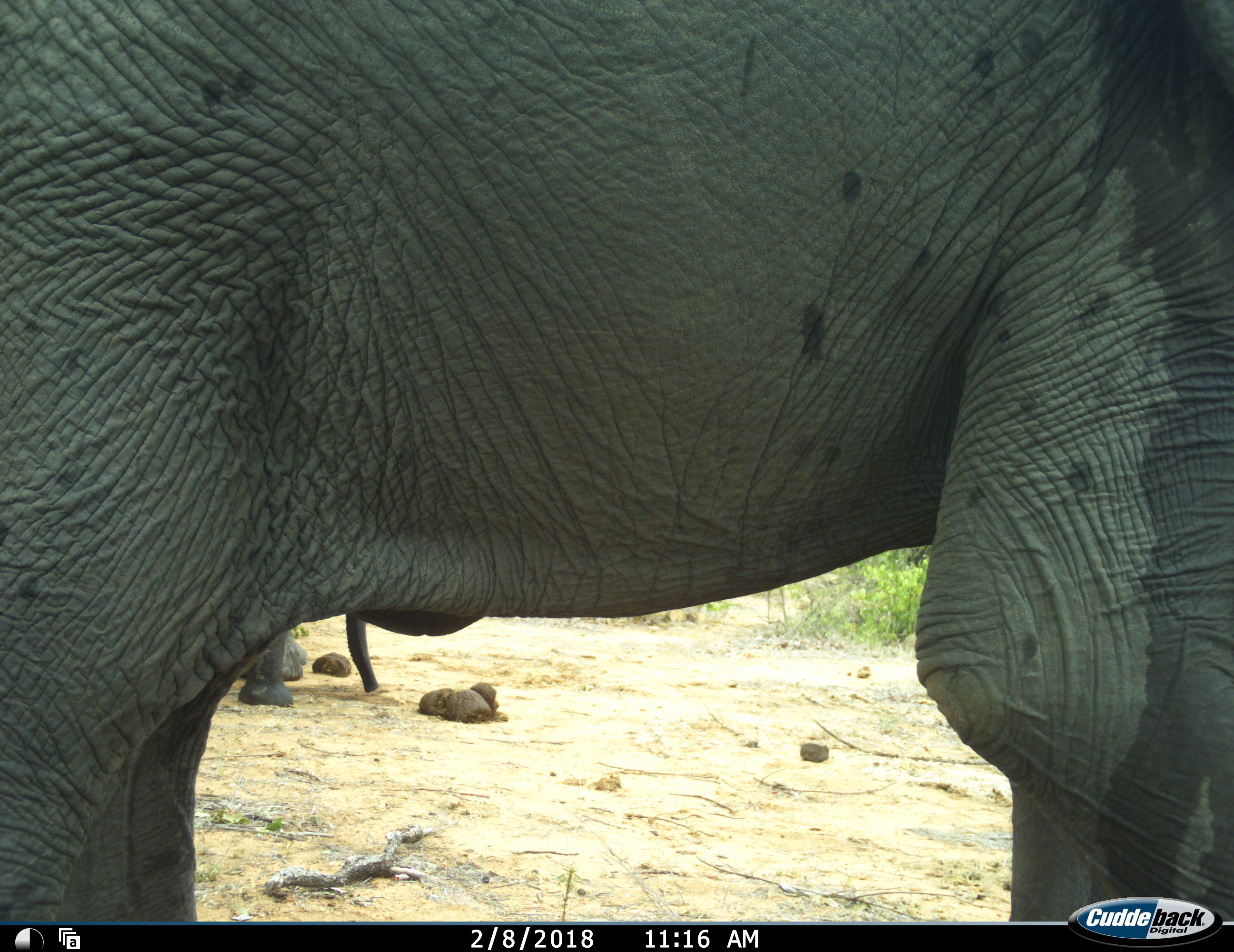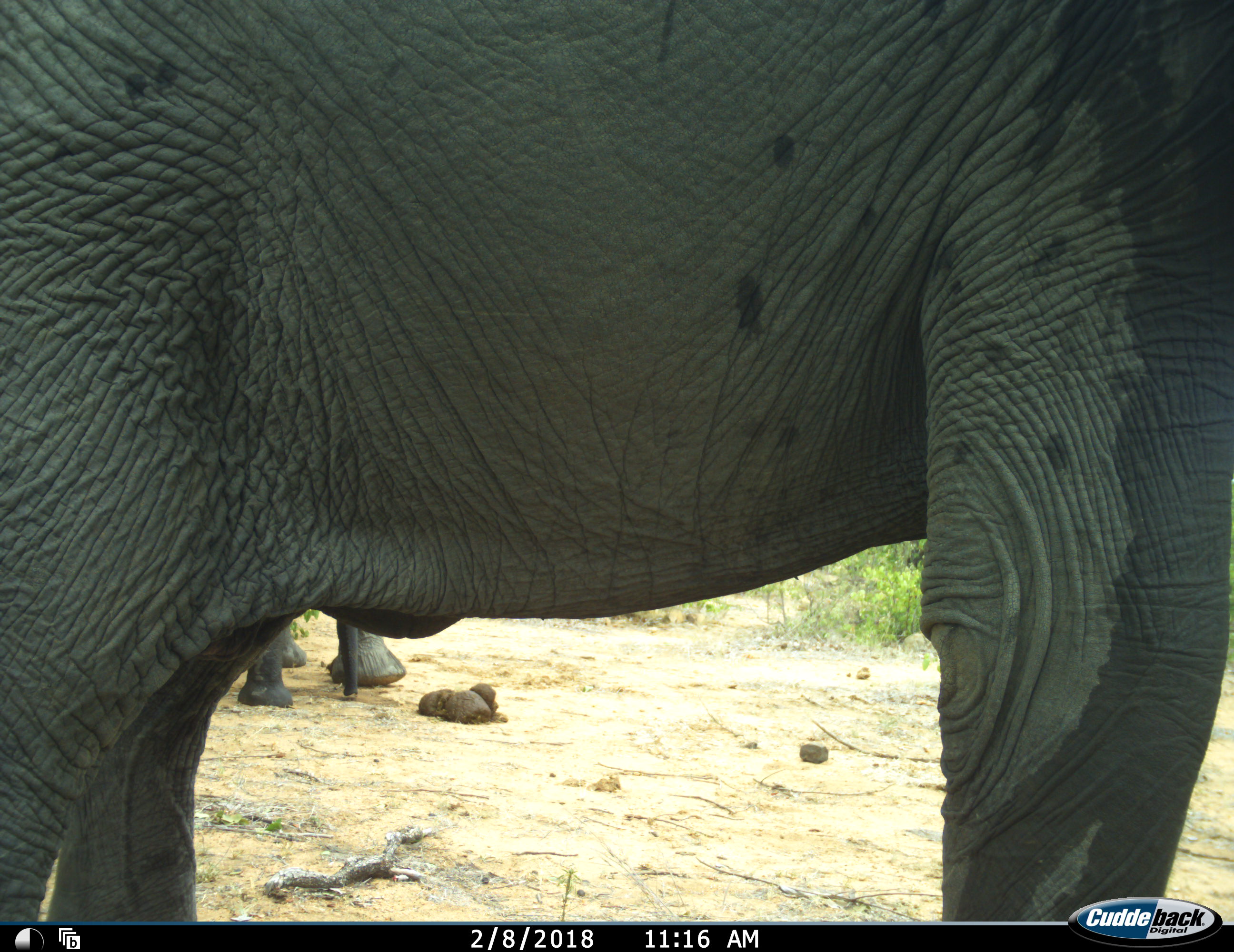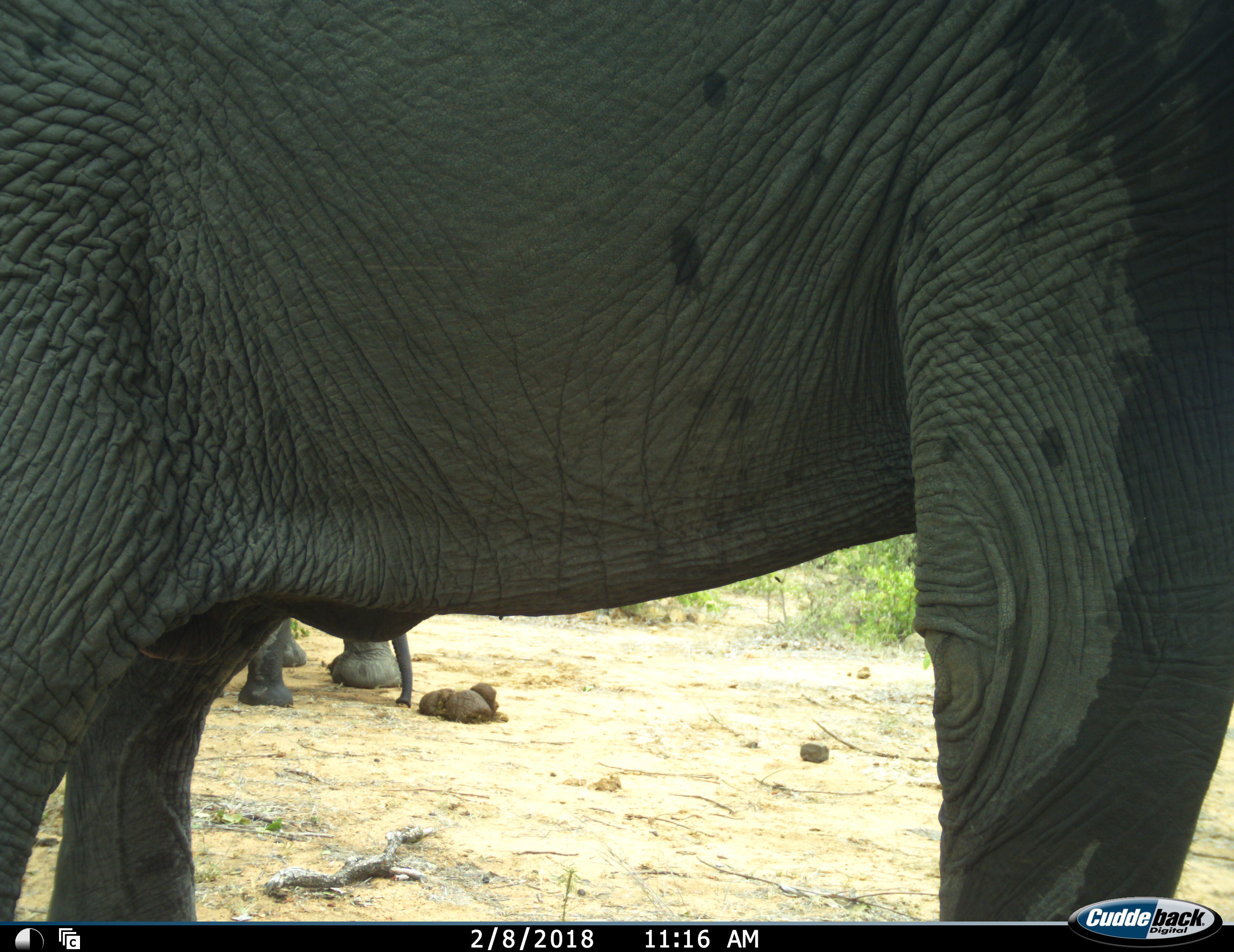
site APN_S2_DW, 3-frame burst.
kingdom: Animalia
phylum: Chordata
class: Mammalia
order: Proboscidea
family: Elephantidae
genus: Loxodonta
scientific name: Loxodonta africana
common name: african bush elephant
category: elephant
Elephant (african bush elephant) (Loxodonta africana), count 2. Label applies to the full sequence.